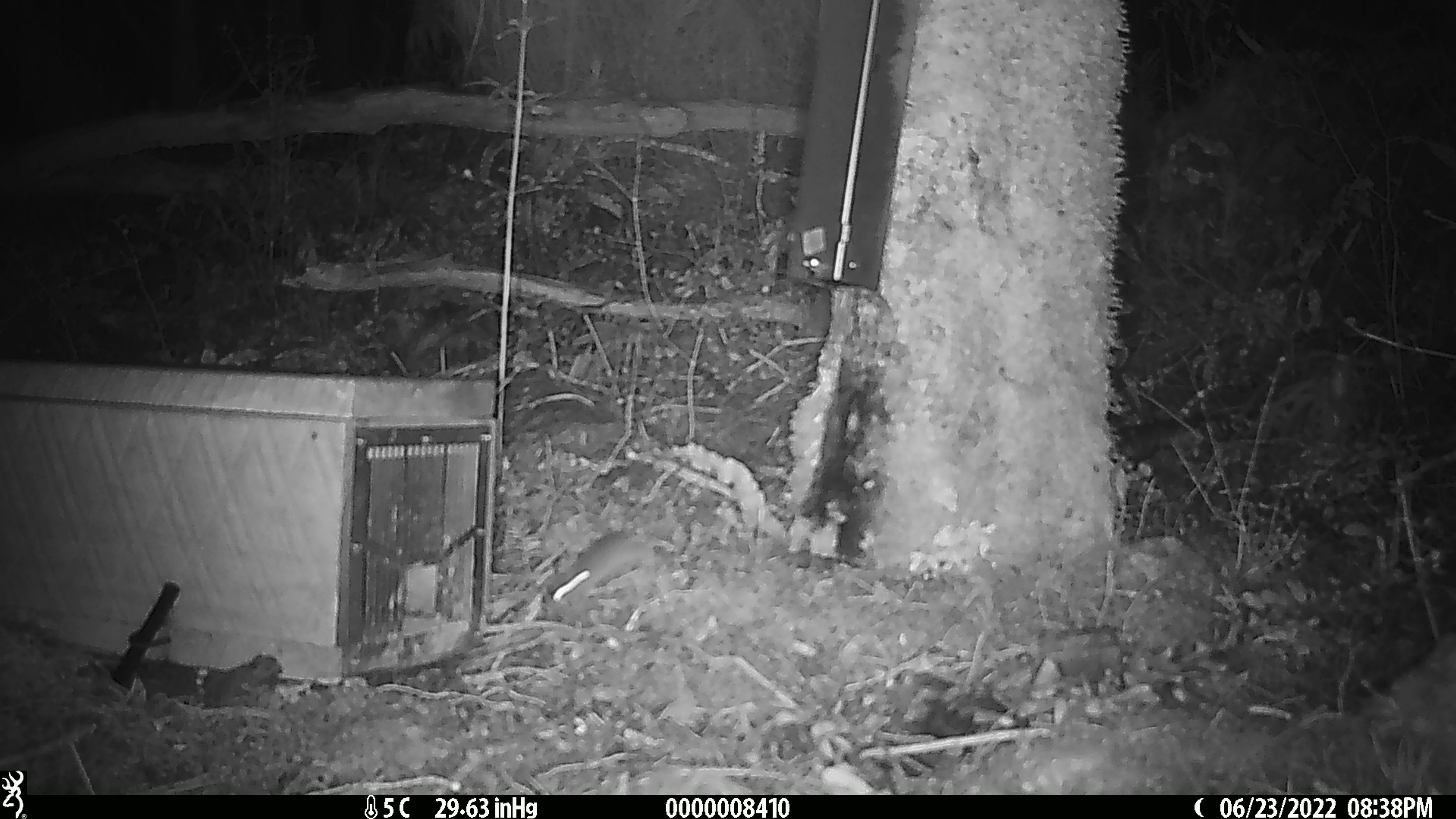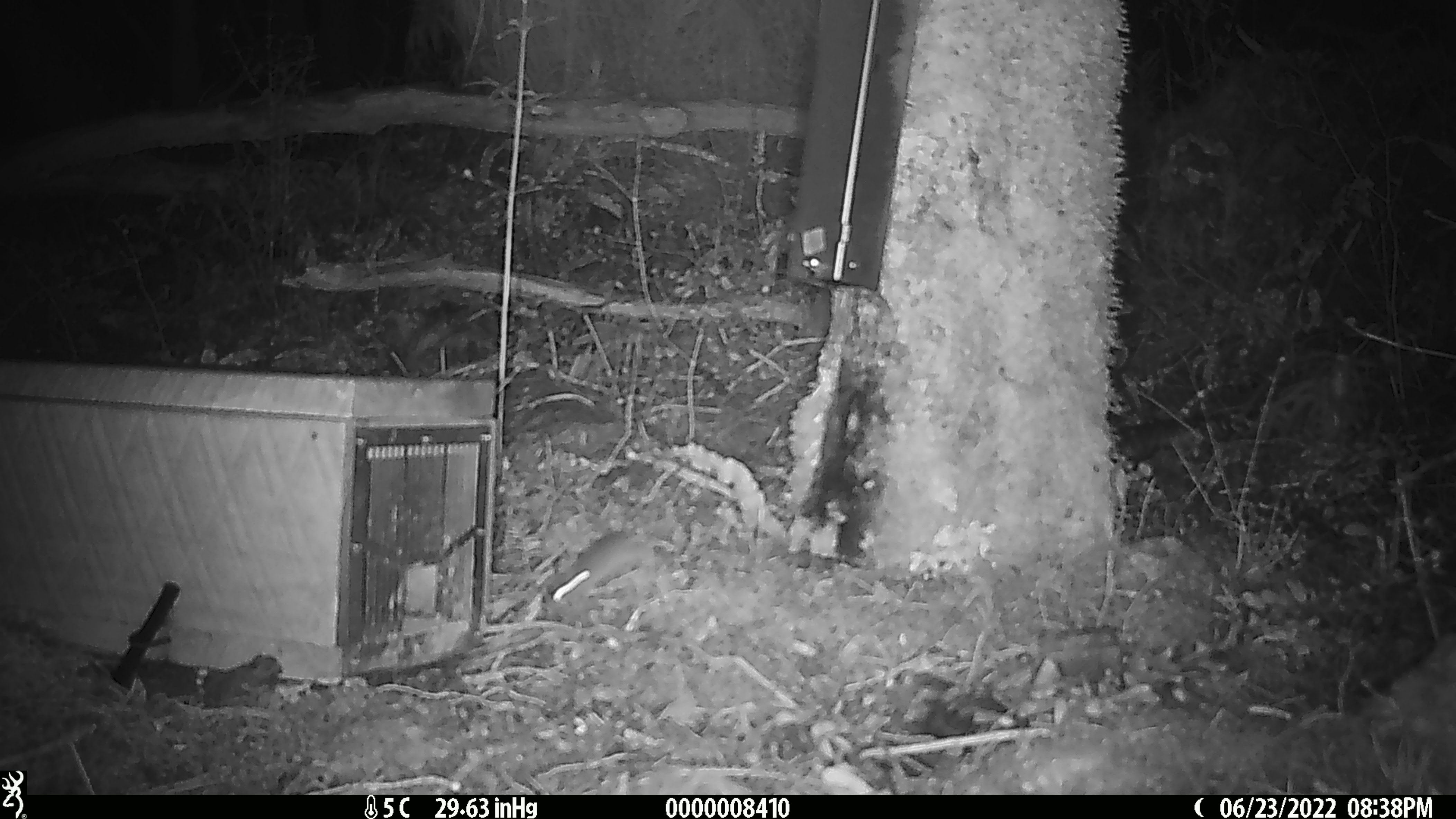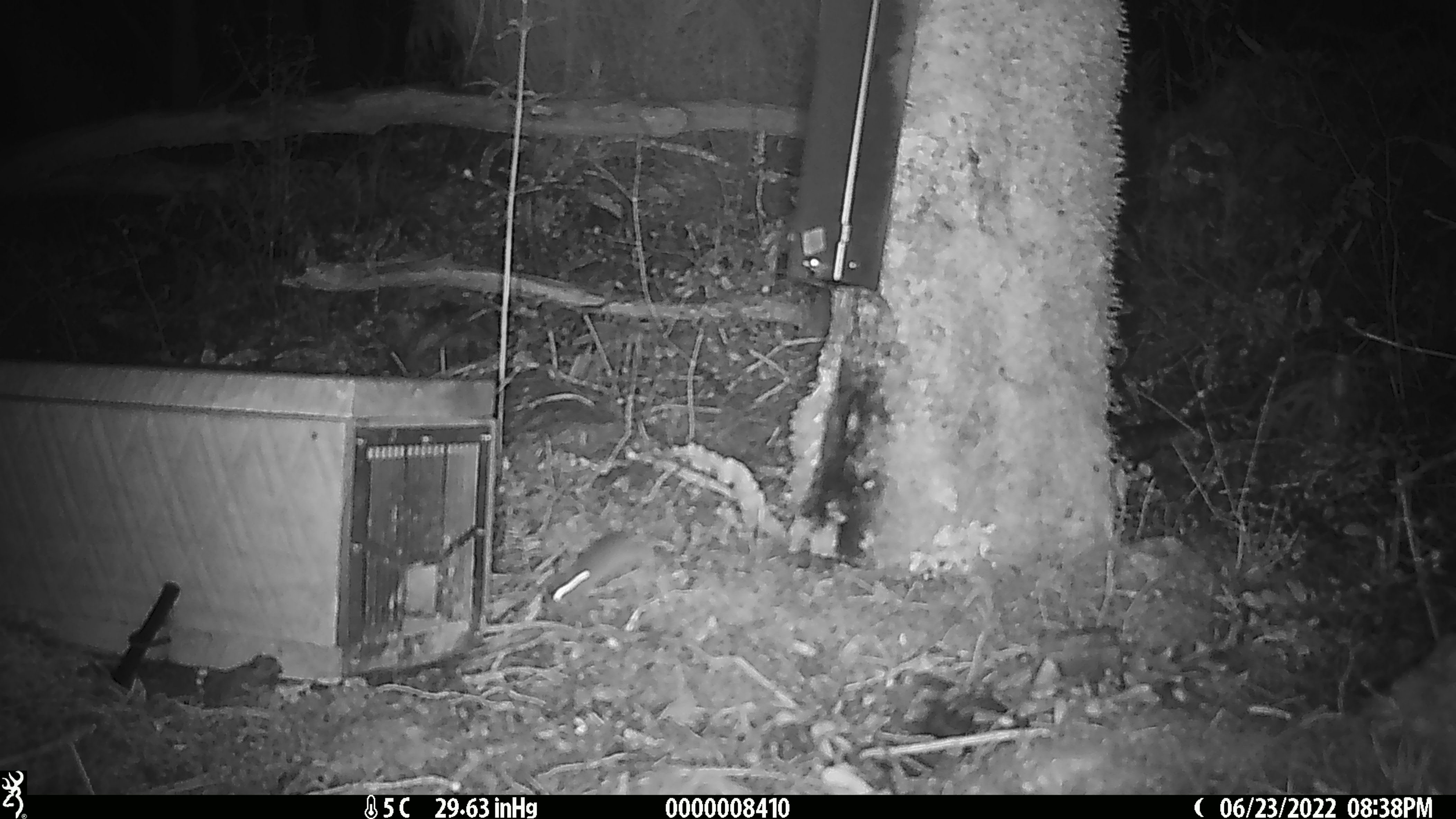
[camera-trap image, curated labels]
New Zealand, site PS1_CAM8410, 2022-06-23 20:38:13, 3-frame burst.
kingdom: Animalia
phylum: Chordata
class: Mammalia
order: Rodentia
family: Muridae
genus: Mus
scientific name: Mus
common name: mouse